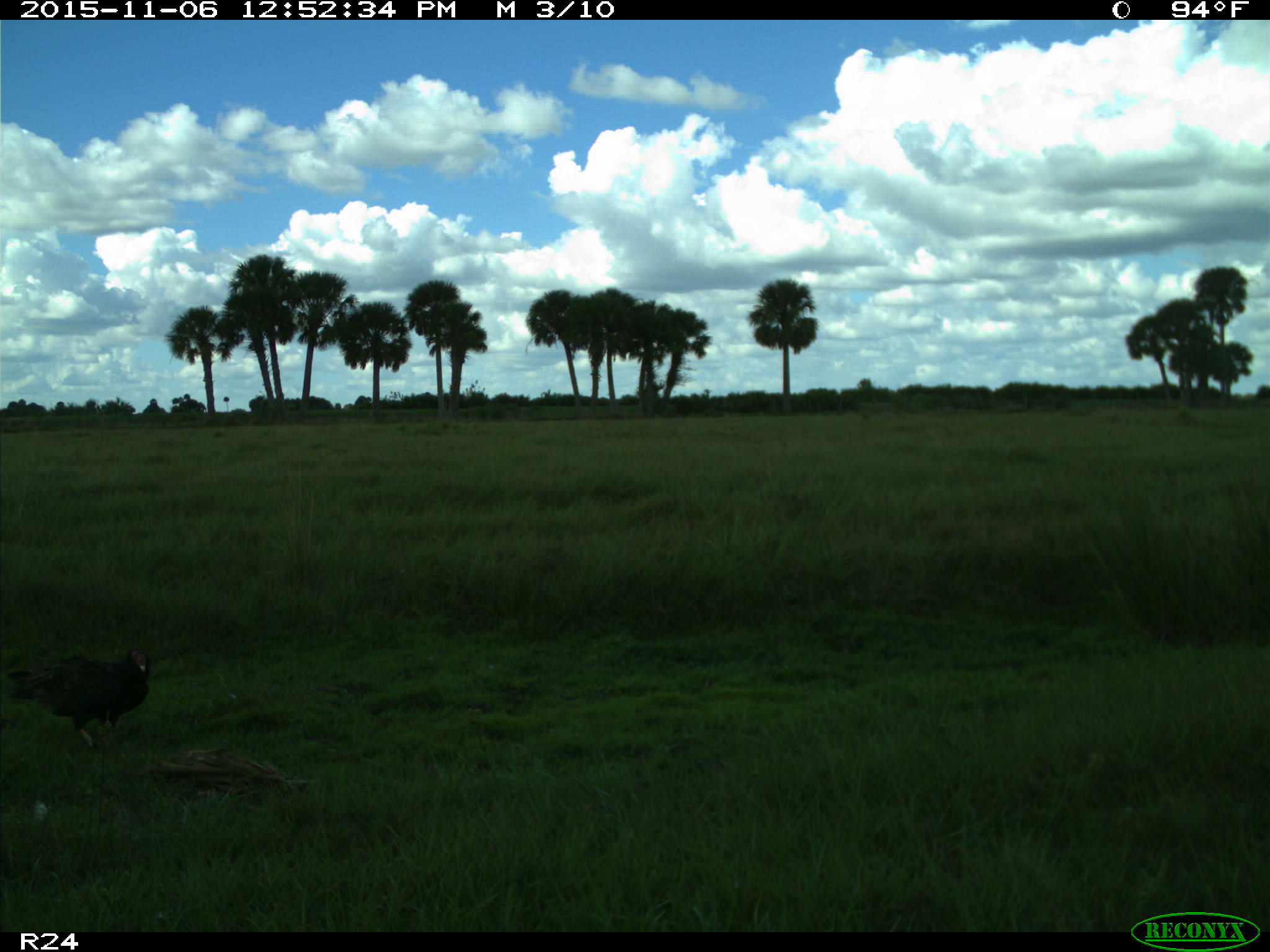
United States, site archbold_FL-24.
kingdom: Animalia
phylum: Chordata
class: Aves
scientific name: Aves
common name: birds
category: unidentified bird